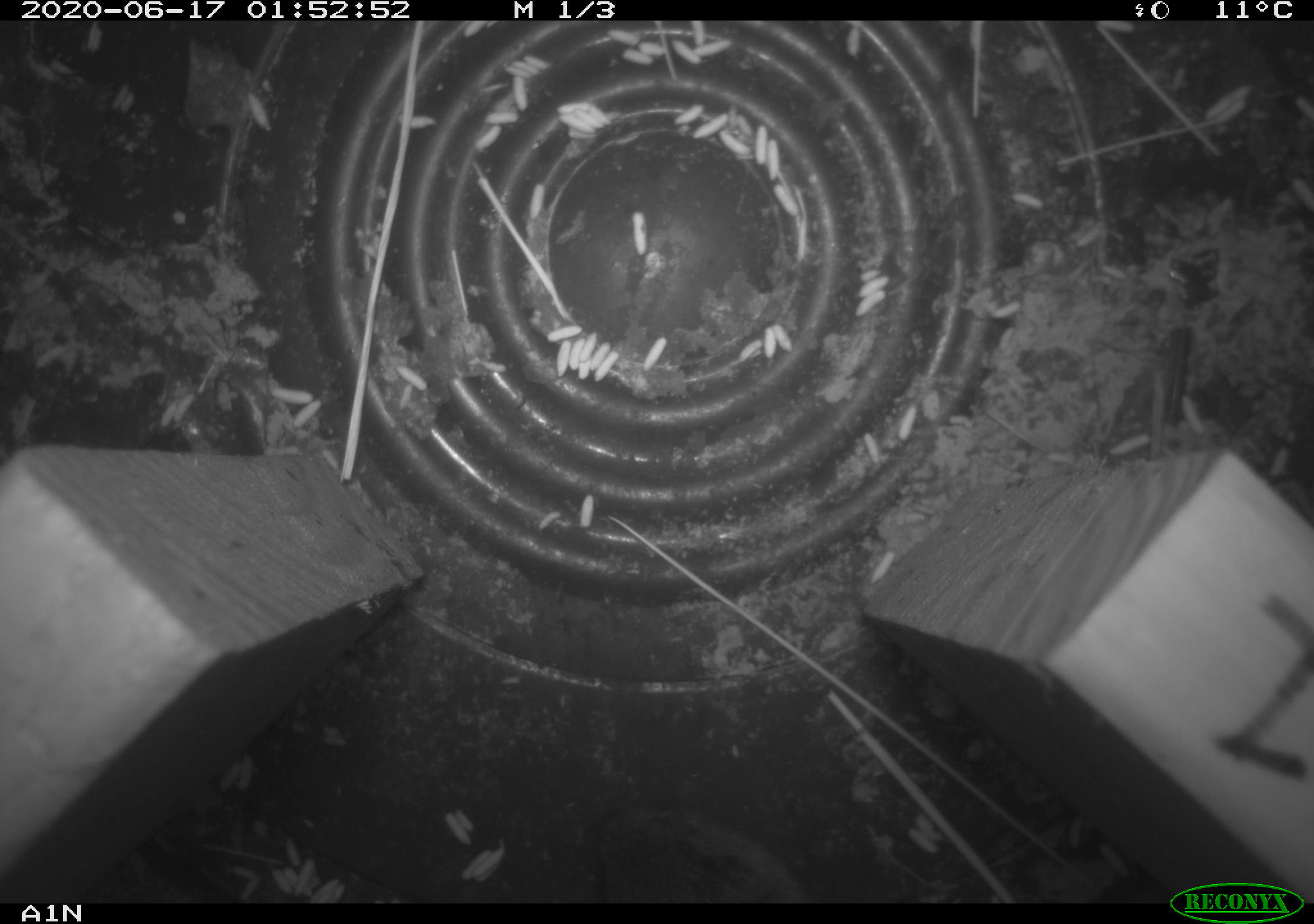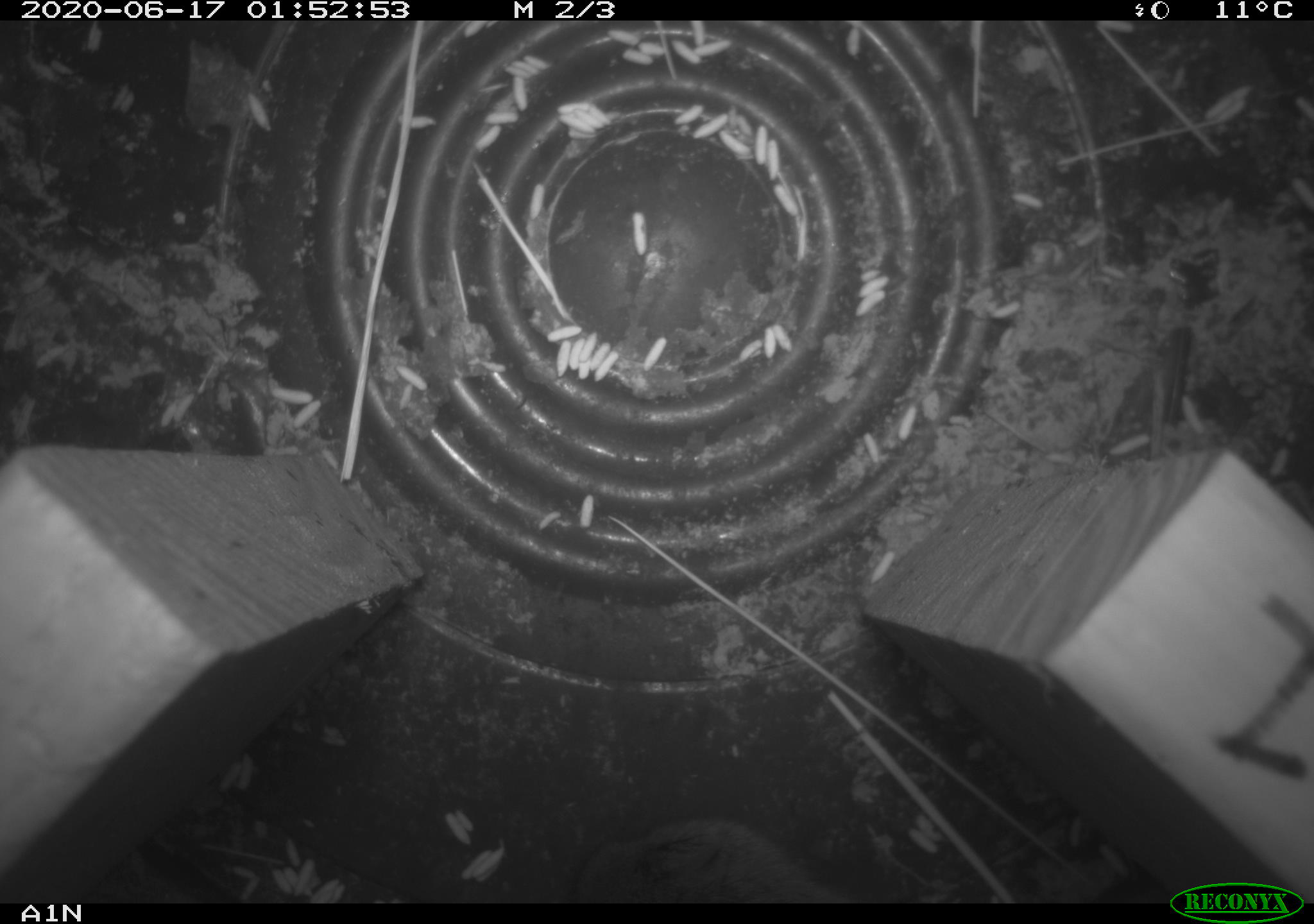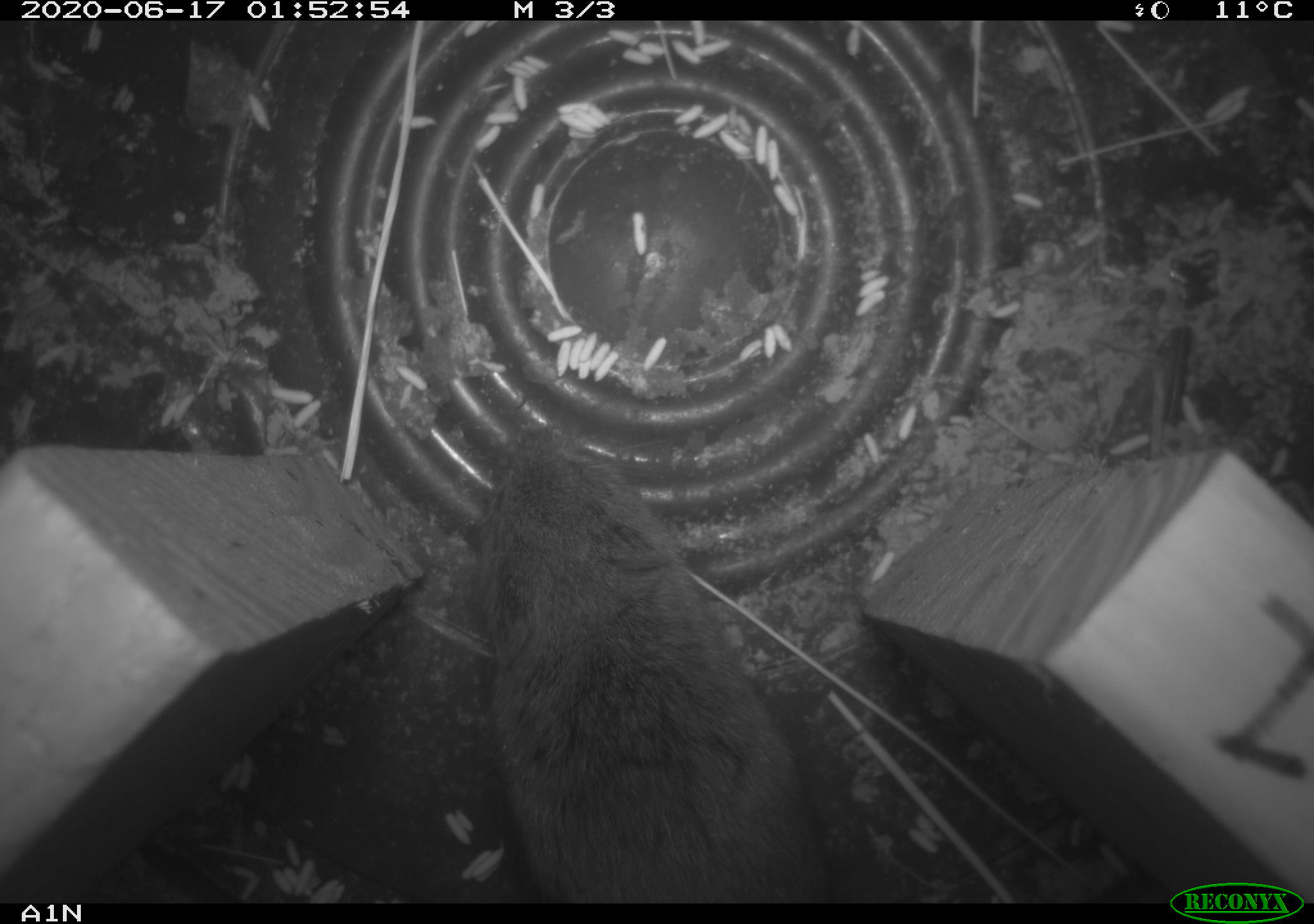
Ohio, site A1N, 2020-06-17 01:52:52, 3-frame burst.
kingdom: Animalia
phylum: Chordata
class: Mammalia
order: Rodentia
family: Cricetidae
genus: Microtus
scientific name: Microtus pennsylvanicus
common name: meadow vole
Meadow vole (Microtus pennsylvanicus).